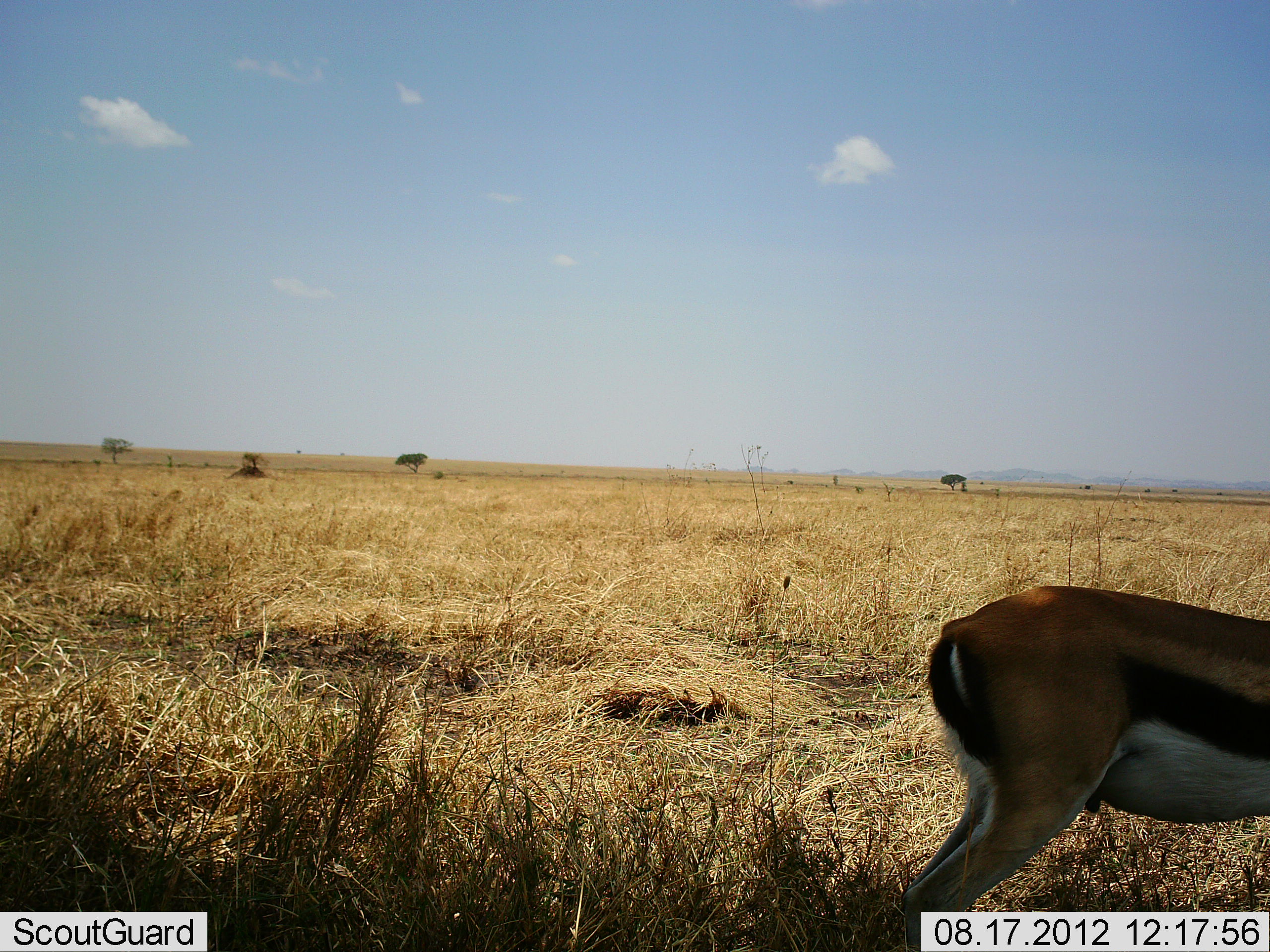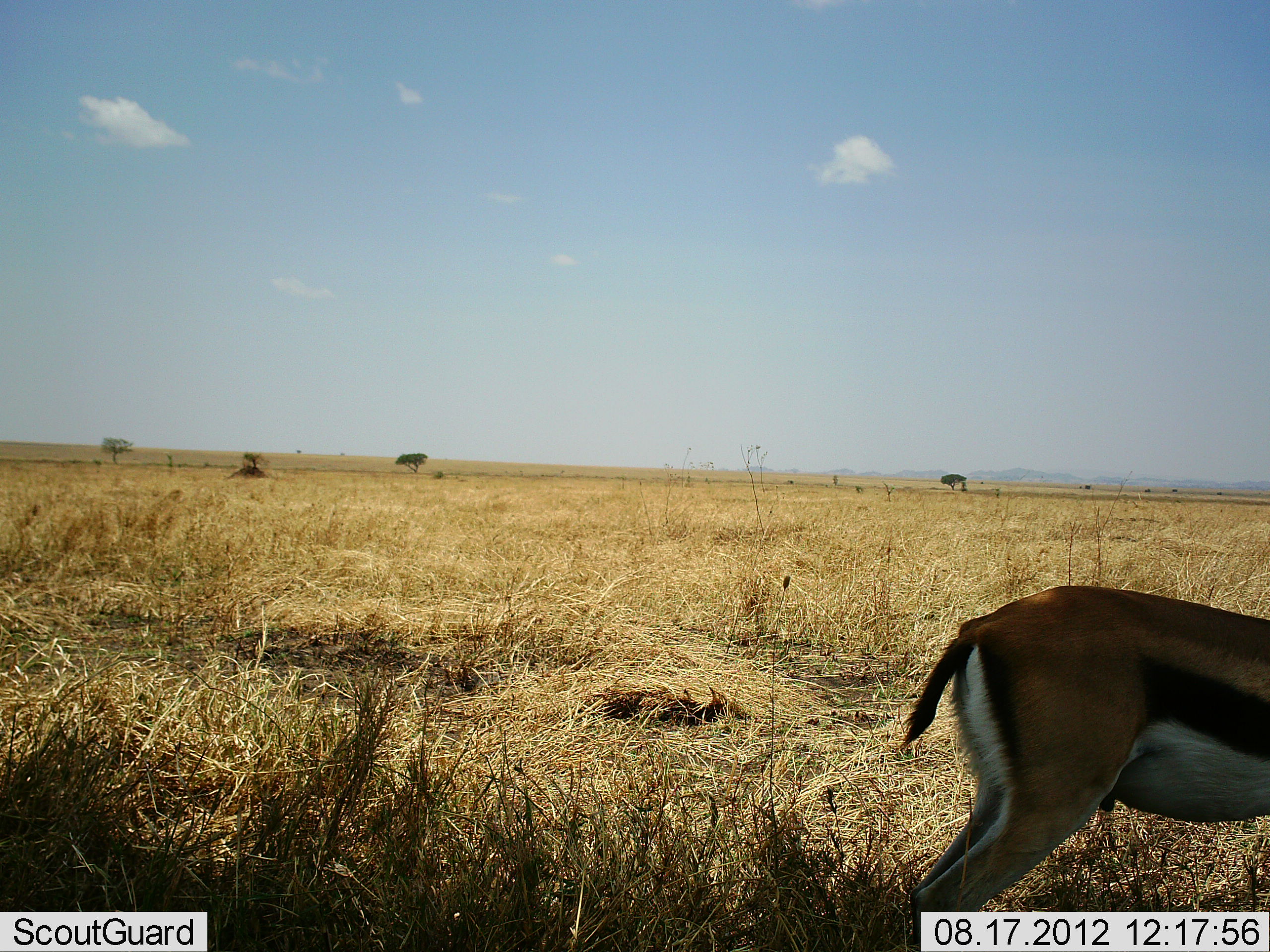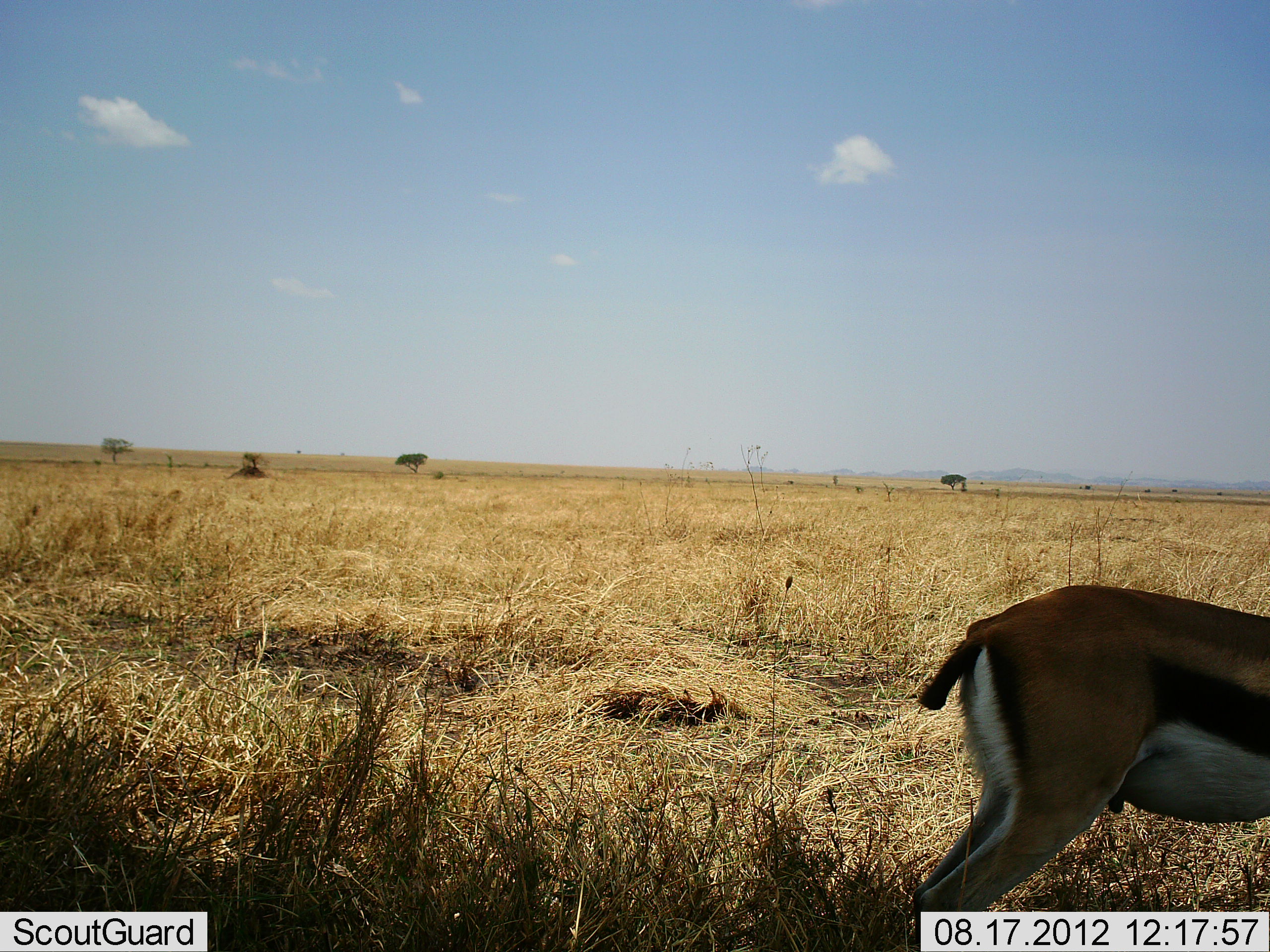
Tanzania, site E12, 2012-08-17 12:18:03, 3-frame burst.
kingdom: Animalia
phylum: Chordata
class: Mammalia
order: Artiodactyla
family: Bovidae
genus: Eudorcas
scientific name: Eudorcas thomsonii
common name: thomson's gazelle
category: gazellethomsons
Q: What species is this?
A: Gazellethomsons (thomson's gazelle) (Eudorcas thomsonii).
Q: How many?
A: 1.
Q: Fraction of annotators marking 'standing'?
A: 100%.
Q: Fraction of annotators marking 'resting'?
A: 10%.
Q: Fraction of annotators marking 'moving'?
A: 0%.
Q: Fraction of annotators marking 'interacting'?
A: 0%.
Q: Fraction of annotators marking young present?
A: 10%.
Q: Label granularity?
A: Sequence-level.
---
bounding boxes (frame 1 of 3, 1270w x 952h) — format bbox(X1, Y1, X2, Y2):
animal: bbox(901, 585, 1270, 952)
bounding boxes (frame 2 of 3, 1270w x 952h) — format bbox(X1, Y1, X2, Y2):
animal: bbox(896, 585, 1270, 952)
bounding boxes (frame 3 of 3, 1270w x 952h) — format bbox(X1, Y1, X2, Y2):
animal: bbox(912, 585, 1270, 952)